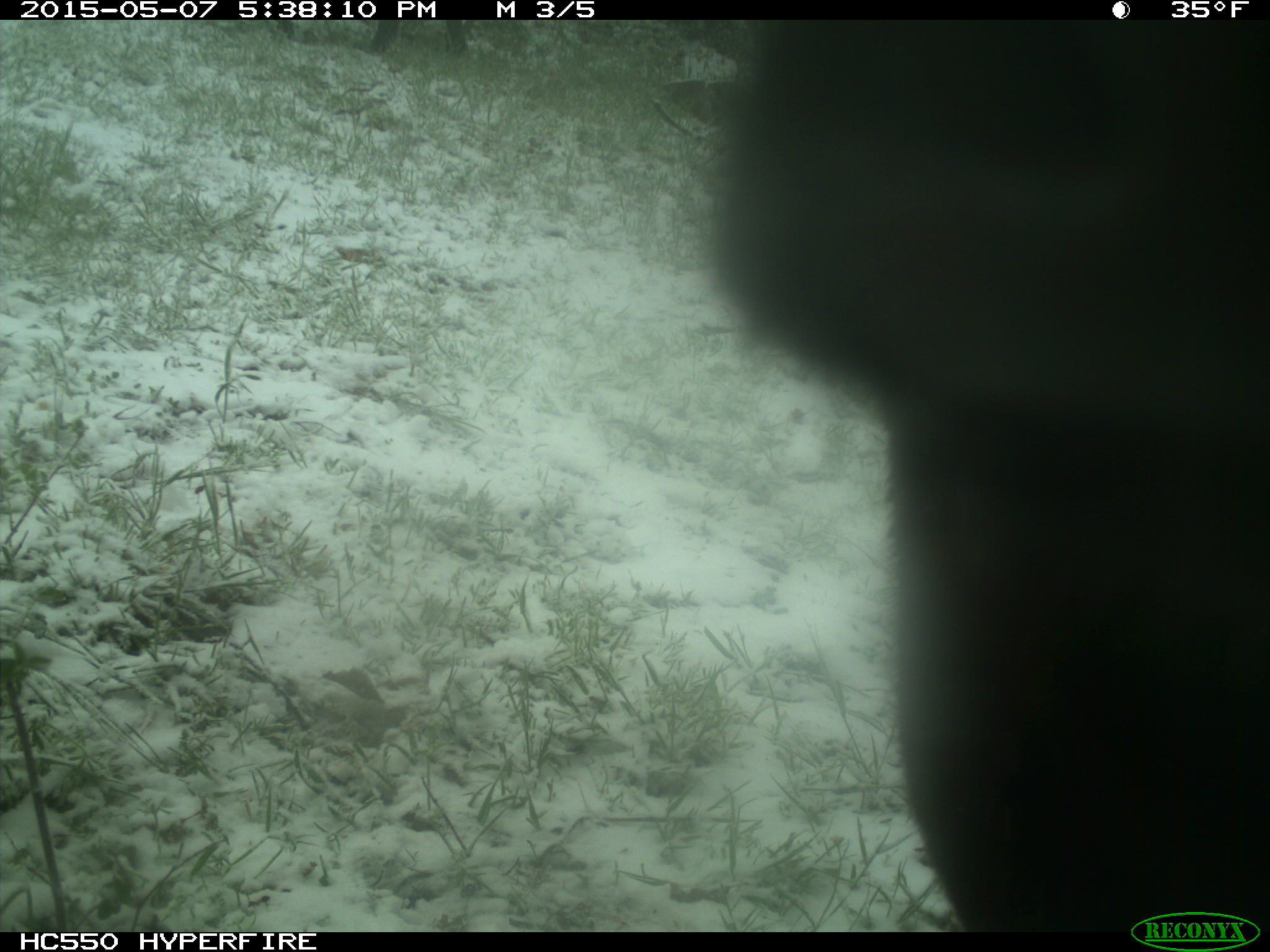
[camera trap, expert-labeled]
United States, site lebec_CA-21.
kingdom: Animalia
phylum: Chordata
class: Mammalia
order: Artiodactyla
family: Bovidae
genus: Bos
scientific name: Bos taurus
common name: domestic cow